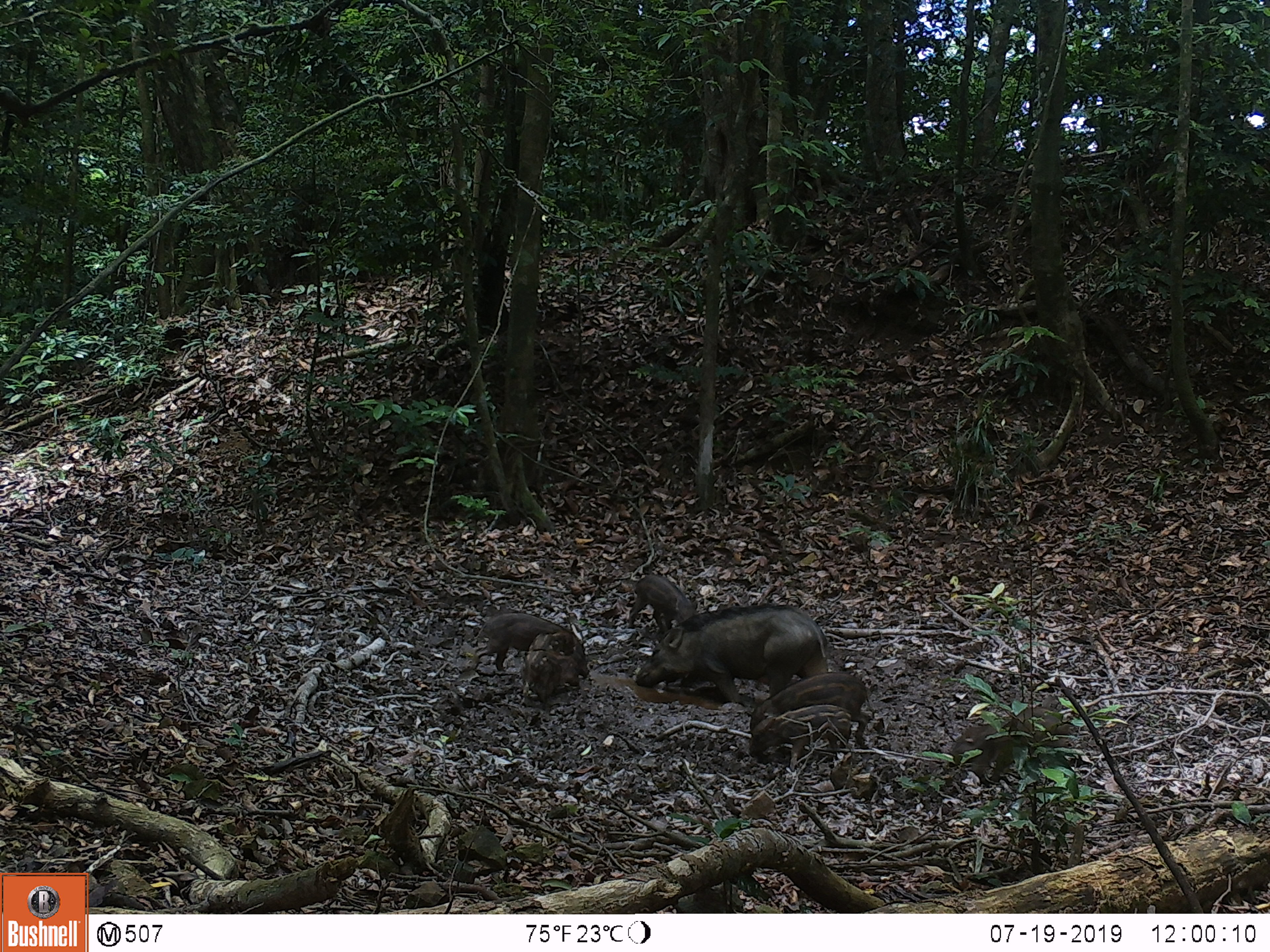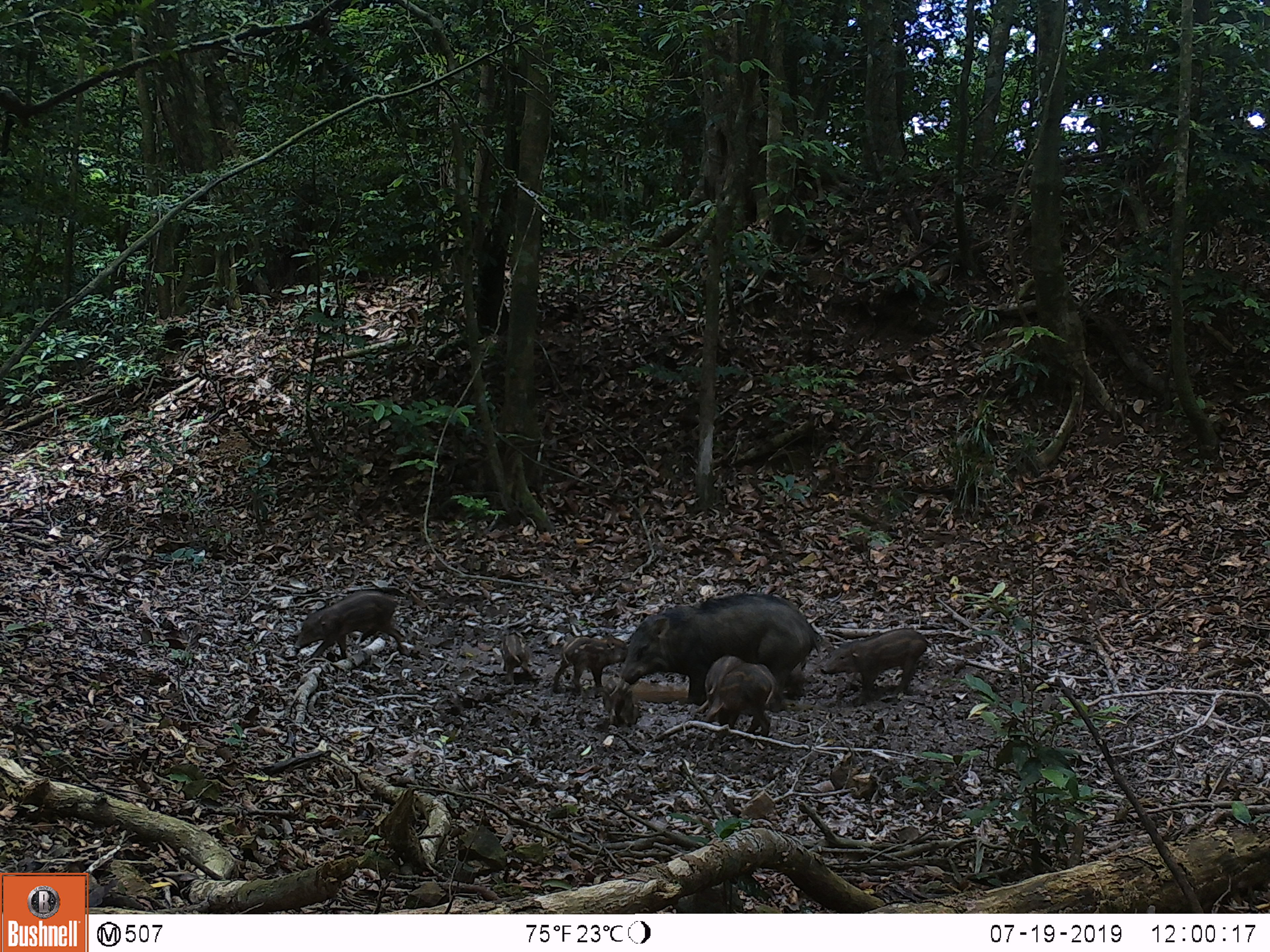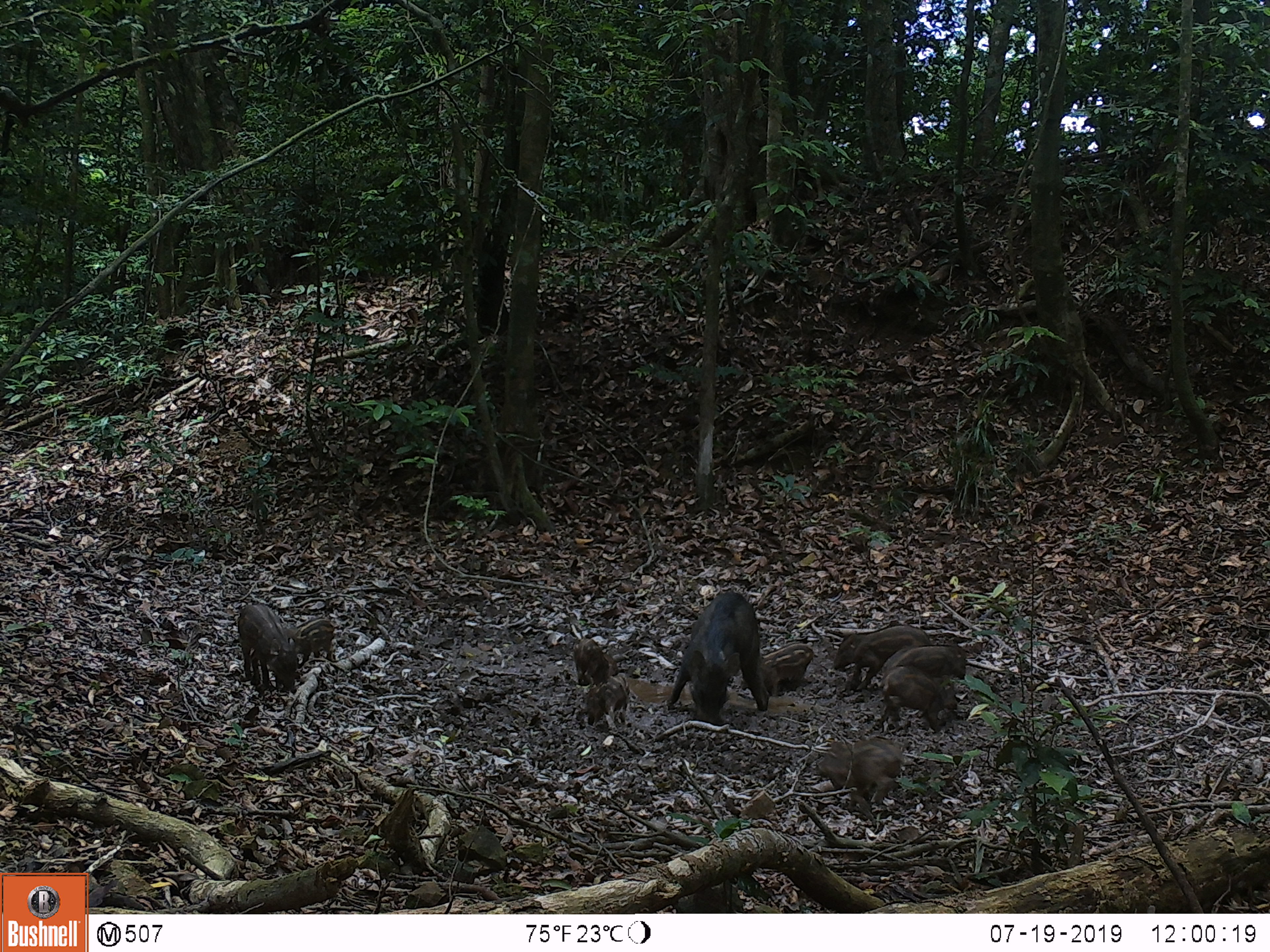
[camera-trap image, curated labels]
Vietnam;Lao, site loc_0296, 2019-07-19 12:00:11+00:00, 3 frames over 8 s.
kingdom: Animalia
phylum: Chordata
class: Mammalia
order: Artiodactyla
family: Suidae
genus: Sus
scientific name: Sus scrofa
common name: eurasian wild pig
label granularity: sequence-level